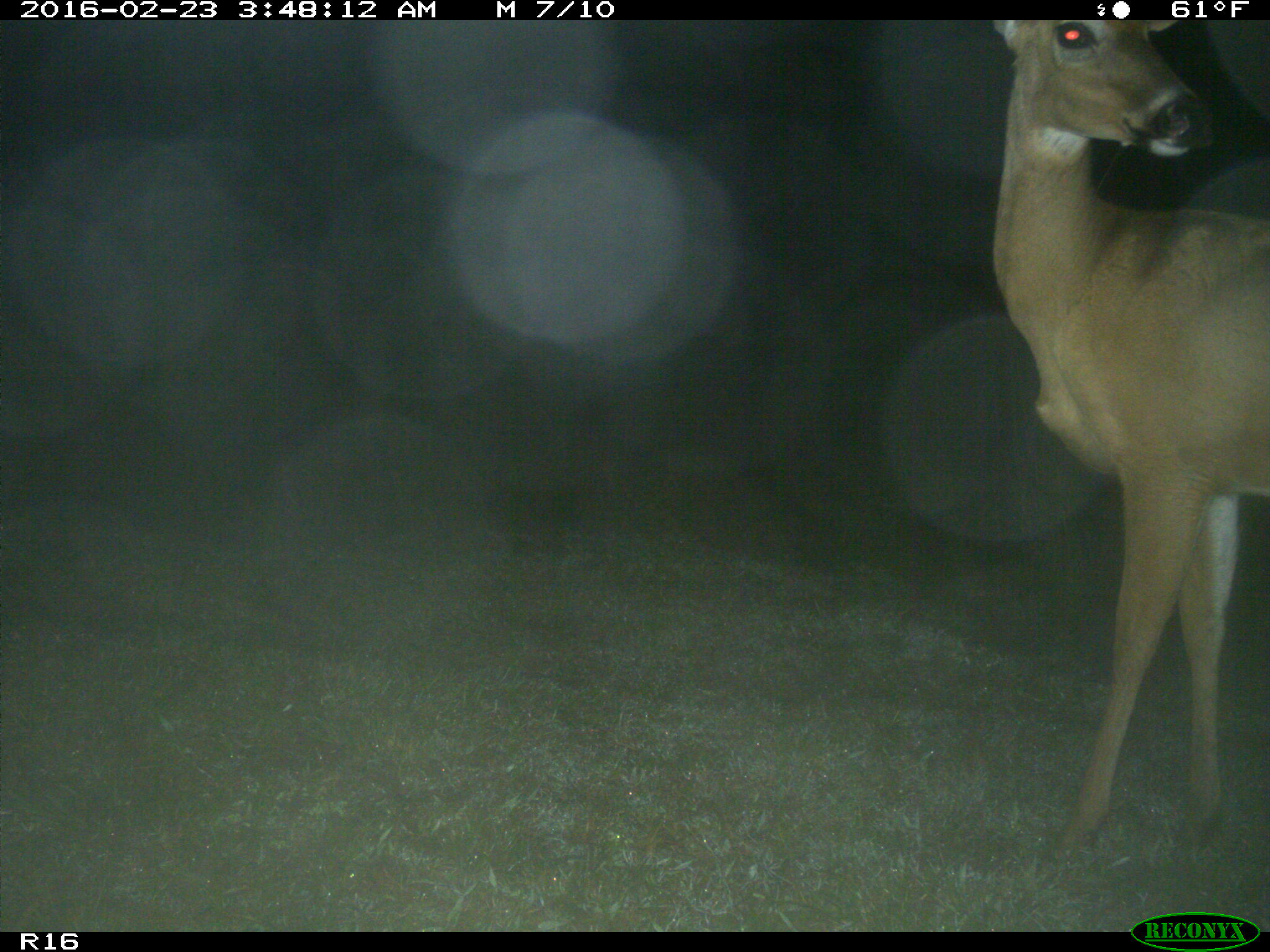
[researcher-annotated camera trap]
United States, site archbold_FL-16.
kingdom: Animalia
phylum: Chordata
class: Mammalia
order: Artiodactyla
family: Cervidae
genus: Odocoileus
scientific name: Odocoileus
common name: deer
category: unidentified deer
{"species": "unidentified deer (deer) (Odocoileus)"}